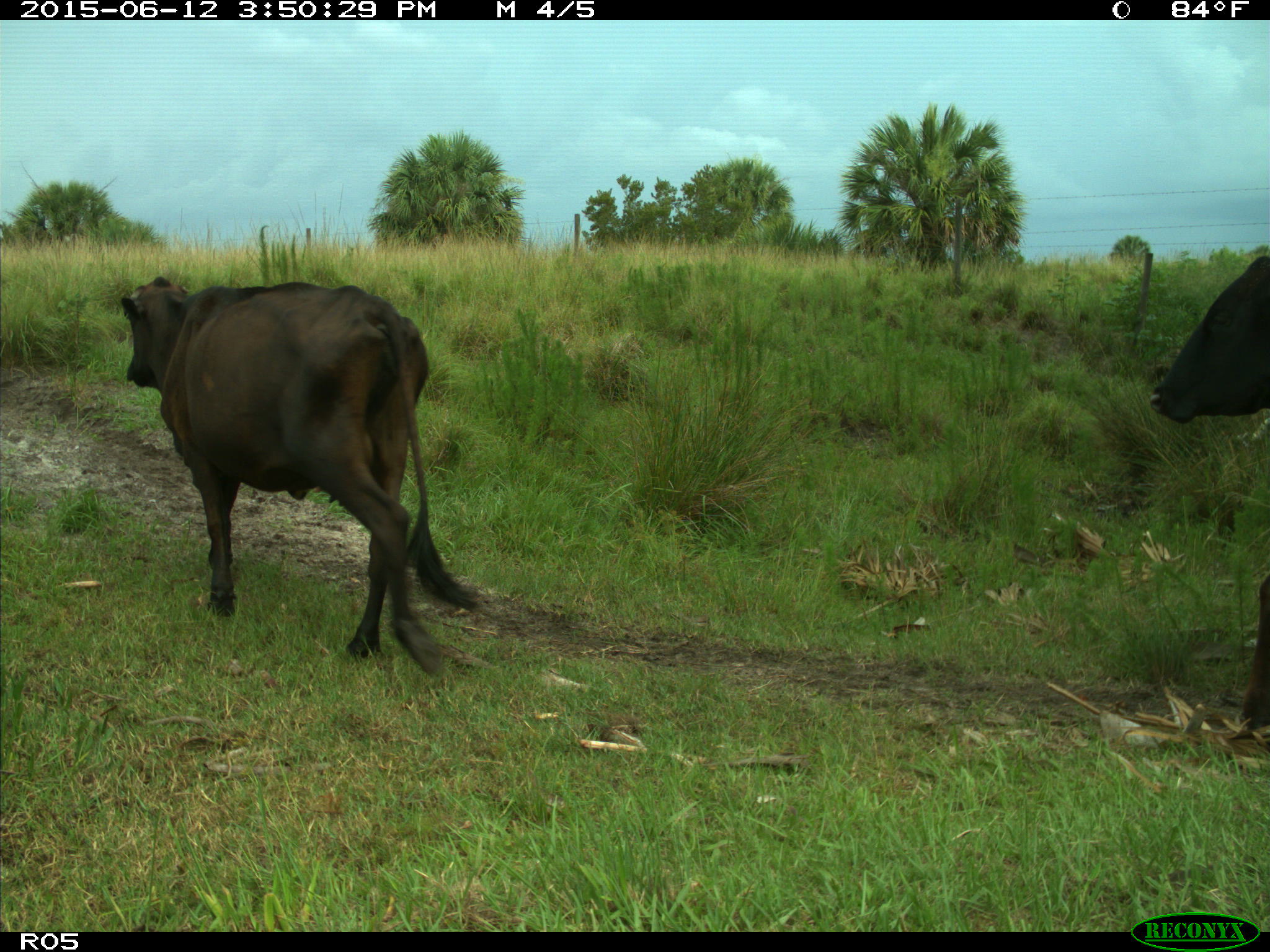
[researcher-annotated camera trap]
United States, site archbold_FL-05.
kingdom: Animalia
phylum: Chordata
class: Mammalia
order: Artiodactyla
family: Bovidae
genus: Bos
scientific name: Bos taurus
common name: domestic cow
Bos taurus (domestic cow).